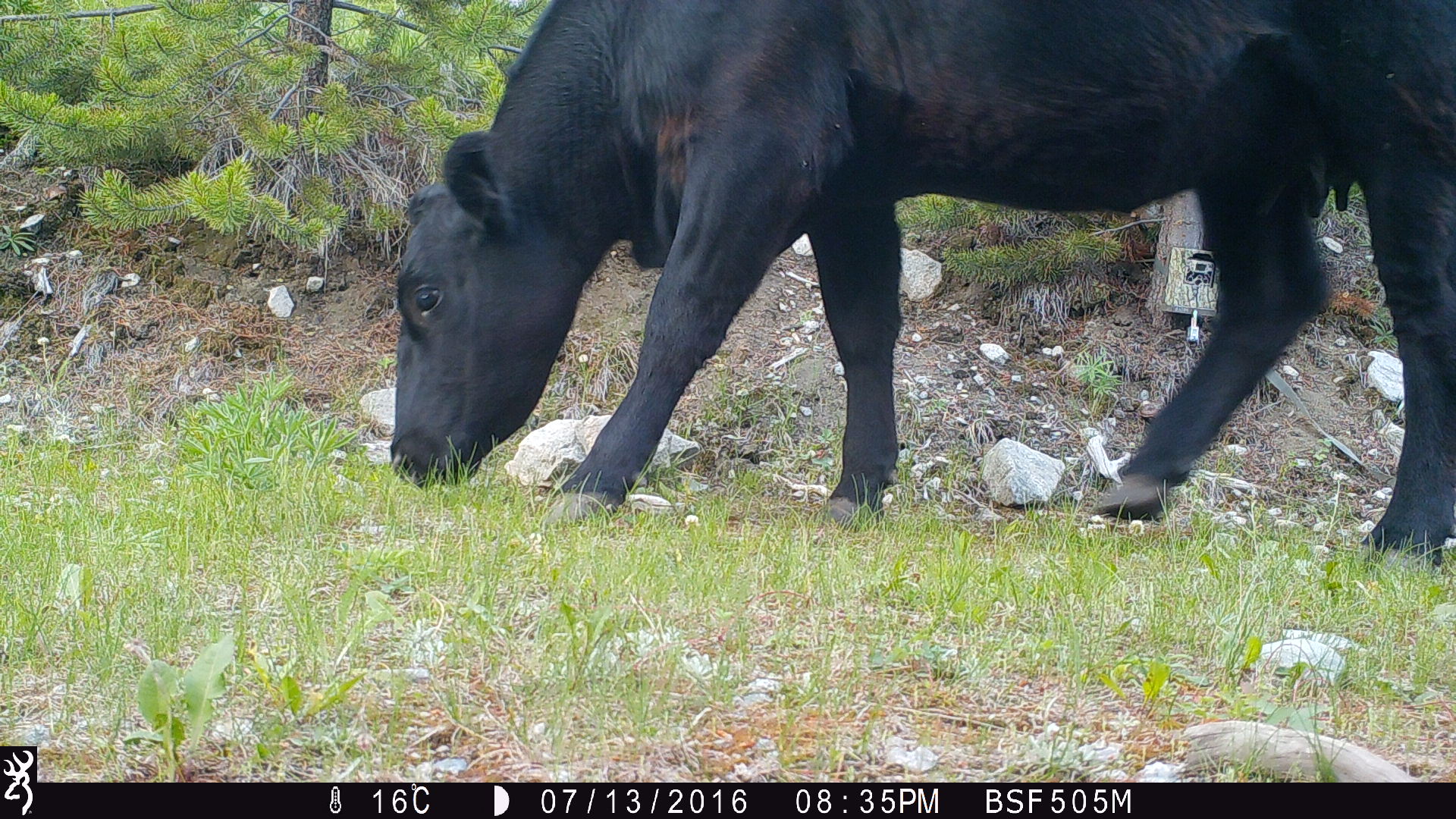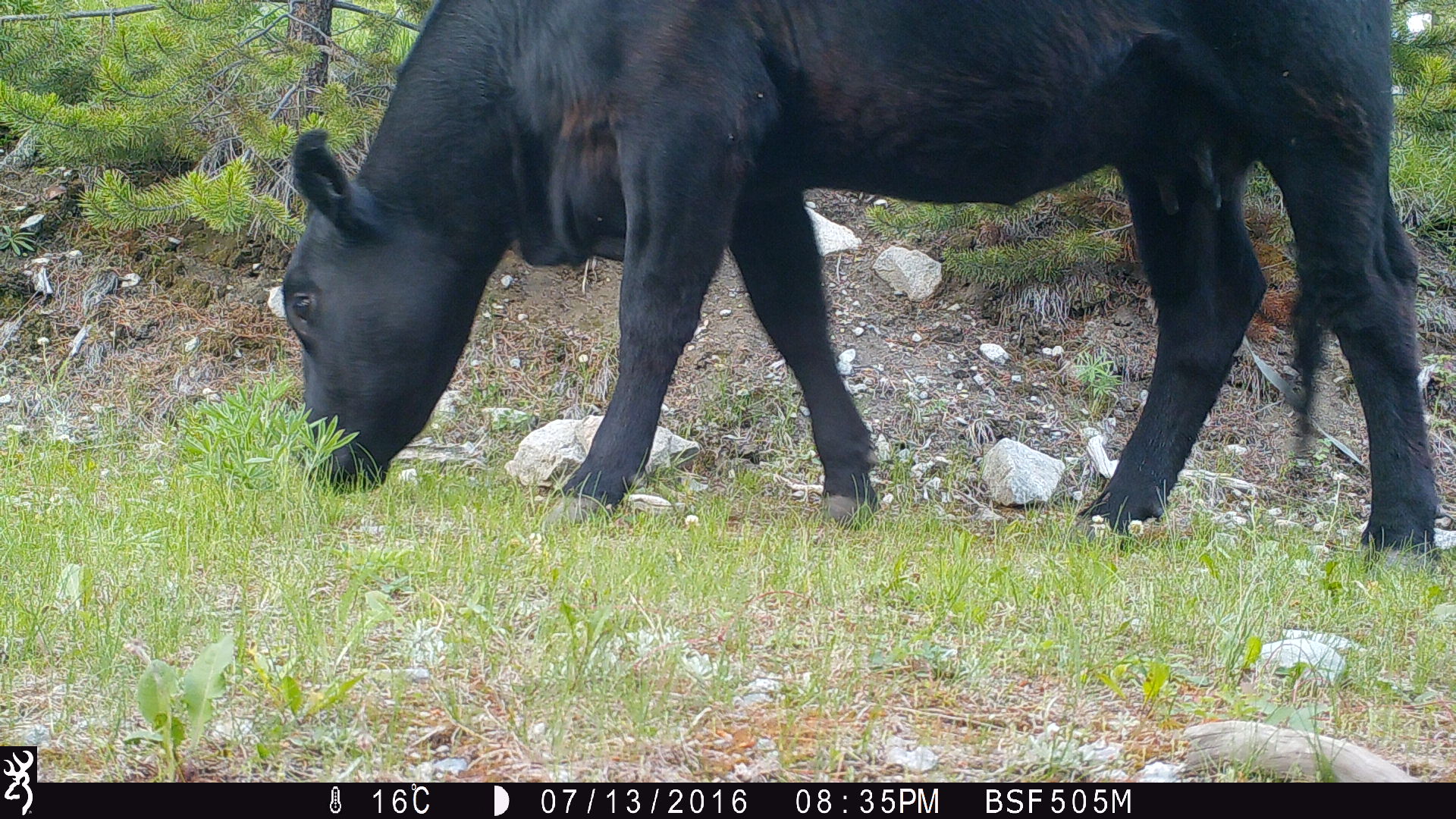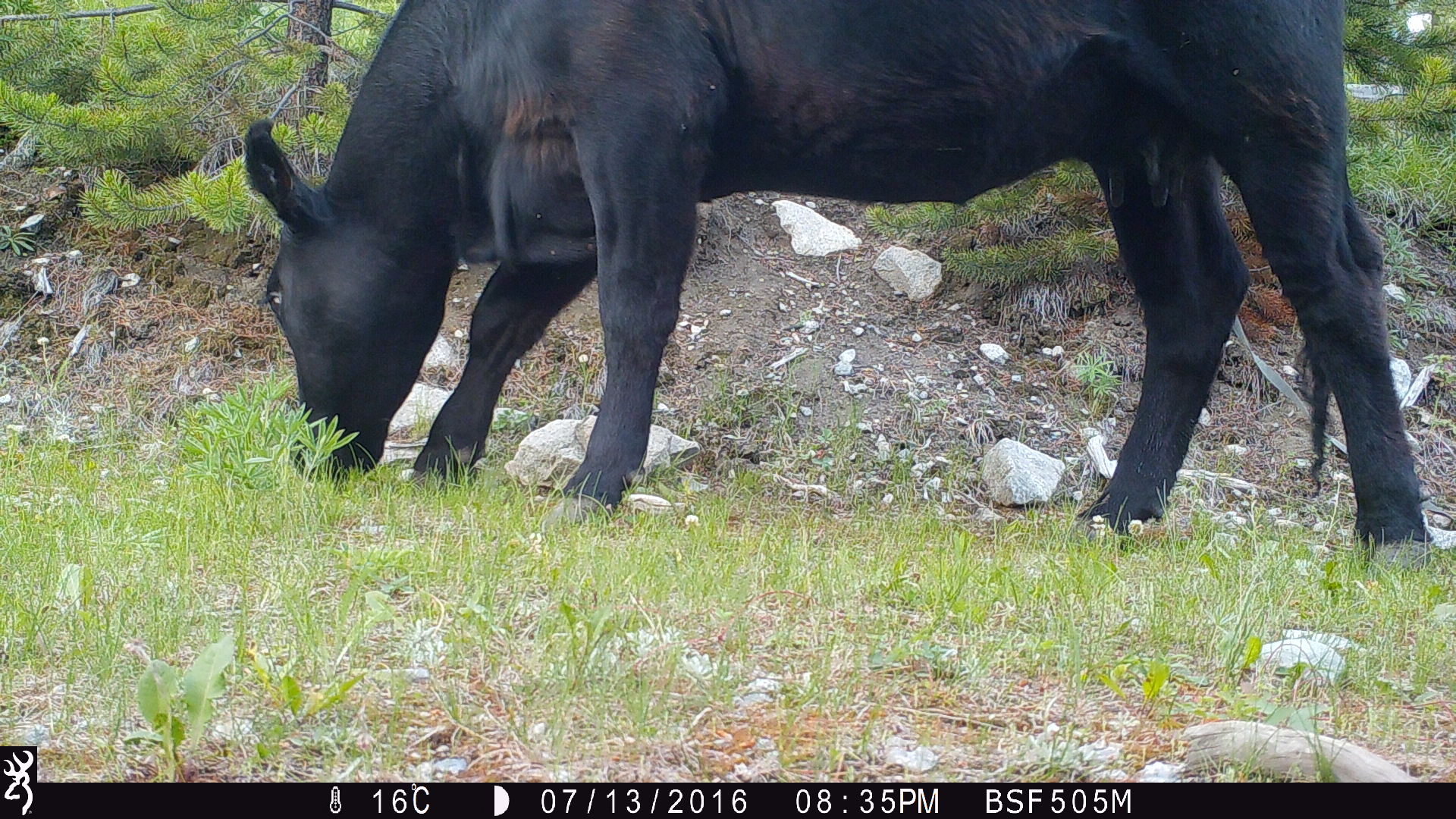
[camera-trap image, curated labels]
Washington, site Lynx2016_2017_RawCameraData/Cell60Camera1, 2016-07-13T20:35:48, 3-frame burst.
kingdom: Animalia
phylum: Chordata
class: Mammalia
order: Artiodactyla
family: Bovidae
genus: Bos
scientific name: Bos taurus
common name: domestic cattle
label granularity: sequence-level